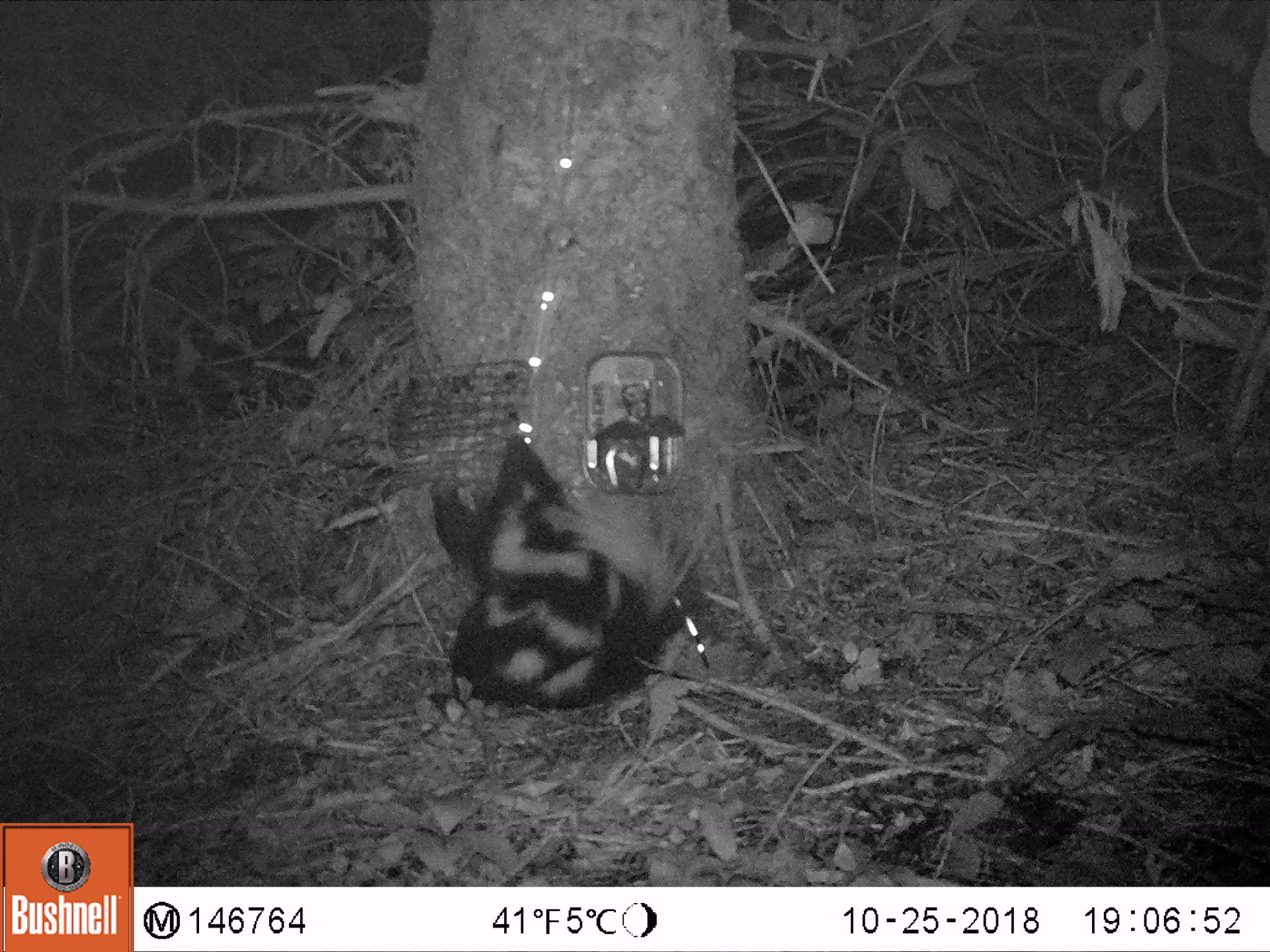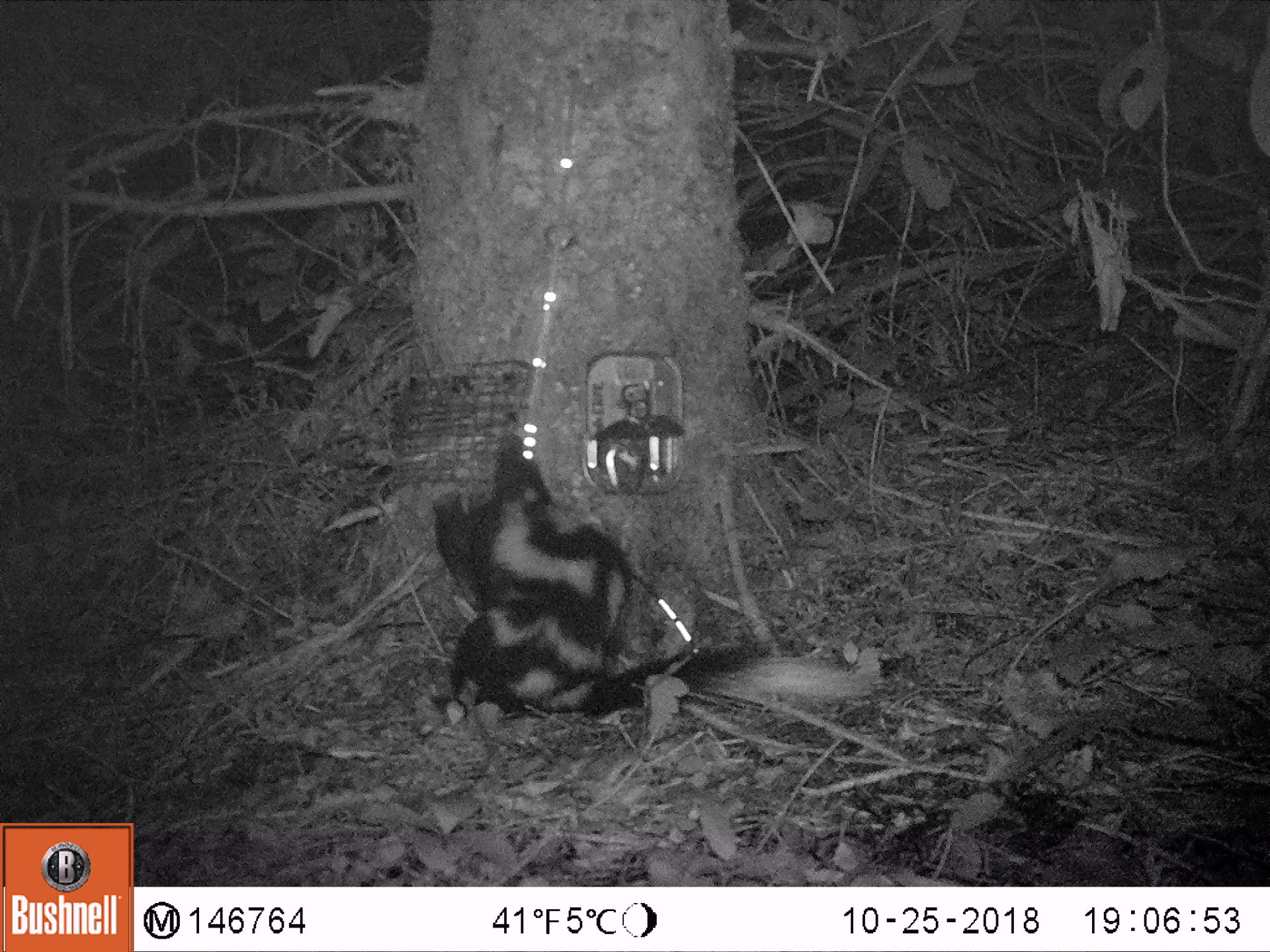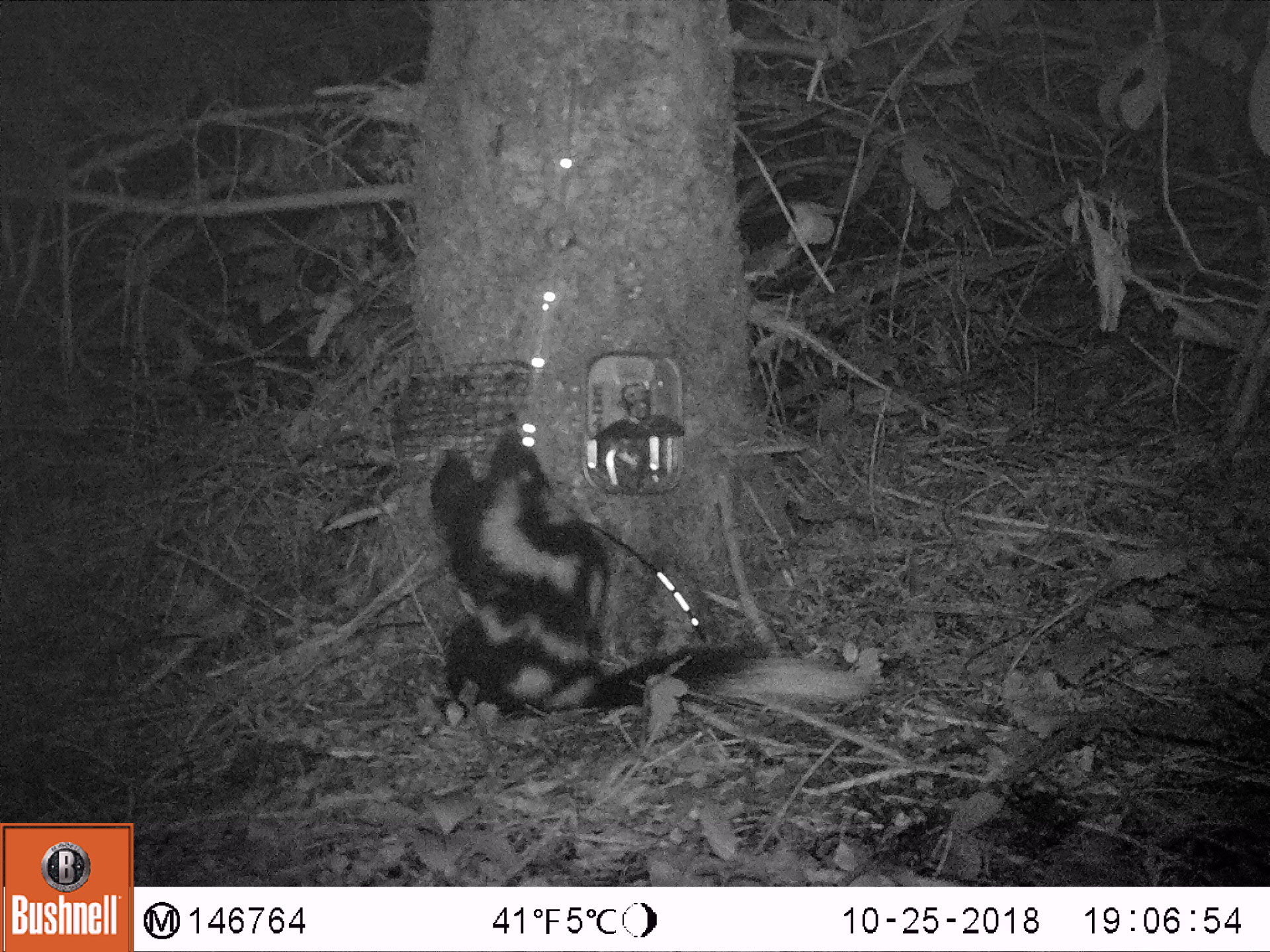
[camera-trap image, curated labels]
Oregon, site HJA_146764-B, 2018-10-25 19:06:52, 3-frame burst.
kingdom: Animalia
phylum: Chordata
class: Mammalia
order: Carnivora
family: Mephitidae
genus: Spilogale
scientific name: Spilogale gracilis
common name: western spotted skunk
Western spotted skunk (Spilogale gracilis).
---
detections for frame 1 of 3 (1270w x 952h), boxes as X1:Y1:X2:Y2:
western spotted skunk: 418:416:750:727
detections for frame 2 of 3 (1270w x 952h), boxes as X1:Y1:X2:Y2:
western spotted skunk: 394:413:910:746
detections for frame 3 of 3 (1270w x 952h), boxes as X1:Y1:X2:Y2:
western spotted skunk: 430:409:895:740